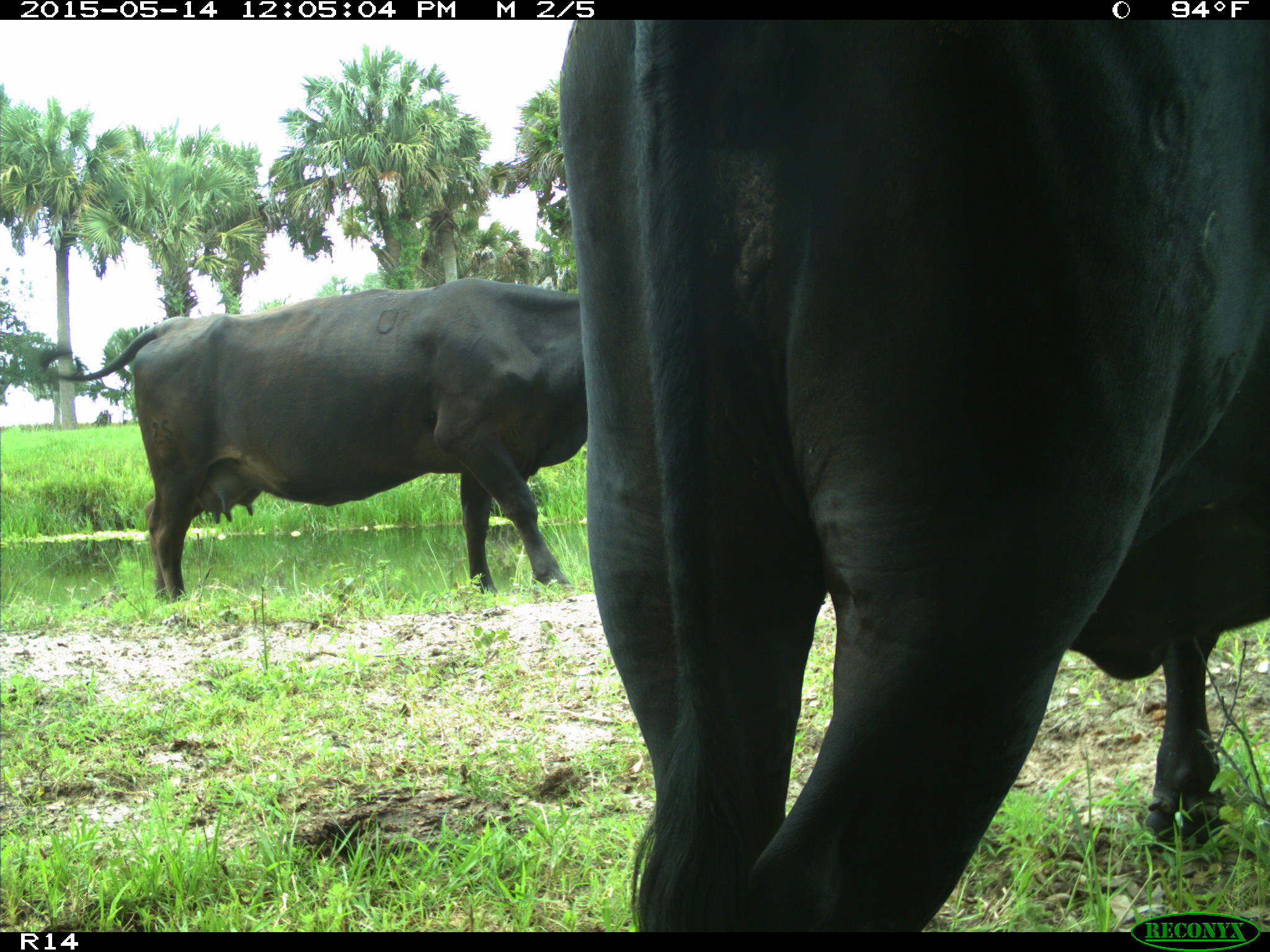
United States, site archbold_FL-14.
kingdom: Animalia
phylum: Chordata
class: Mammalia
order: Artiodactyla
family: Bovidae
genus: Bos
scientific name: Bos taurus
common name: domestic cow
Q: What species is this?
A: Bos taurus (domestic cow).